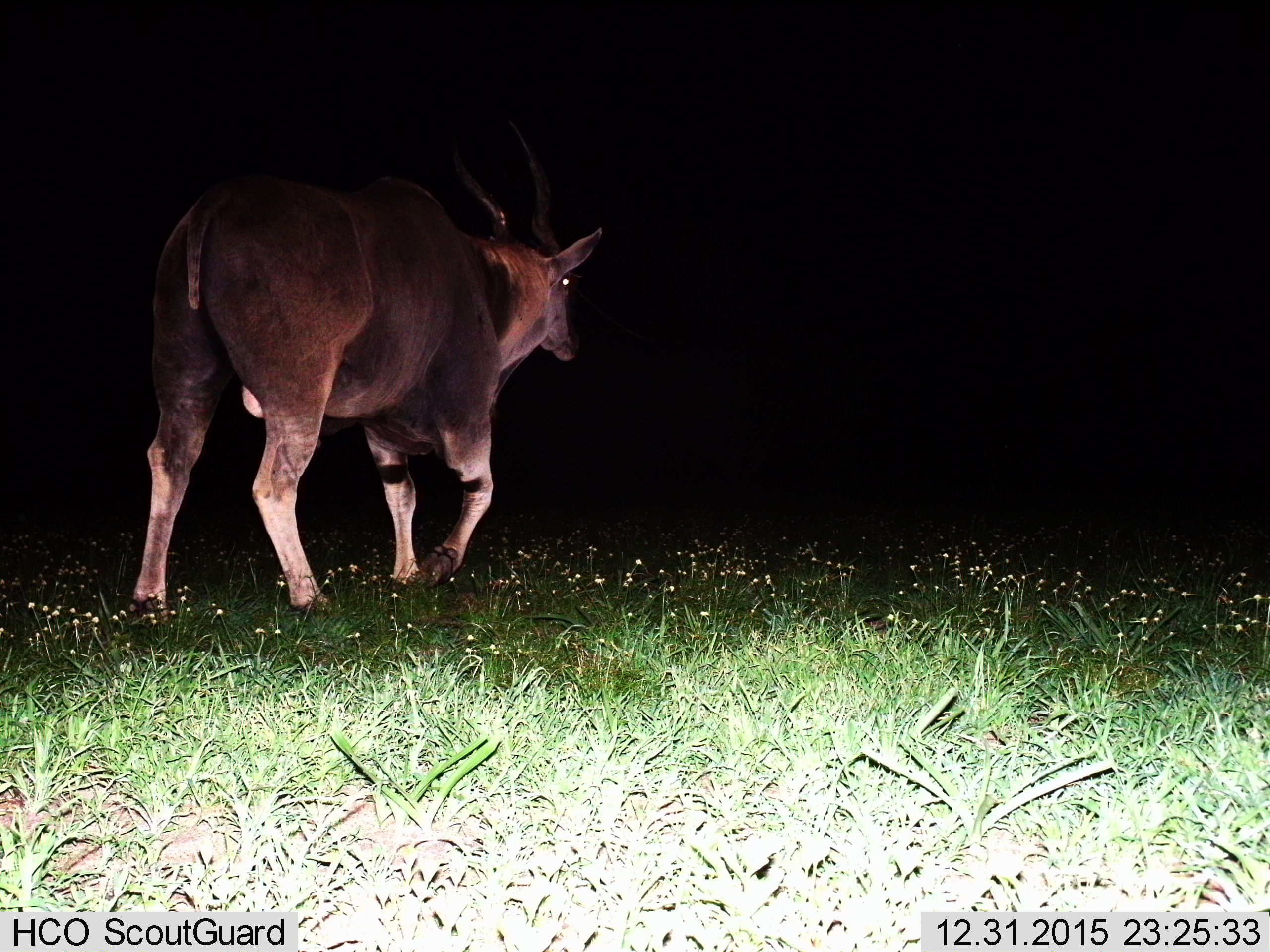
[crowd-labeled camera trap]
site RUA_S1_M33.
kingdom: Animalia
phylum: Chordata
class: Mammalia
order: Artiodactyla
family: Bovidae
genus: Tragelaphus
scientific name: Tragelaphus oryx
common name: eland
Eland (Tragelaphus oryx), count 1. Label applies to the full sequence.